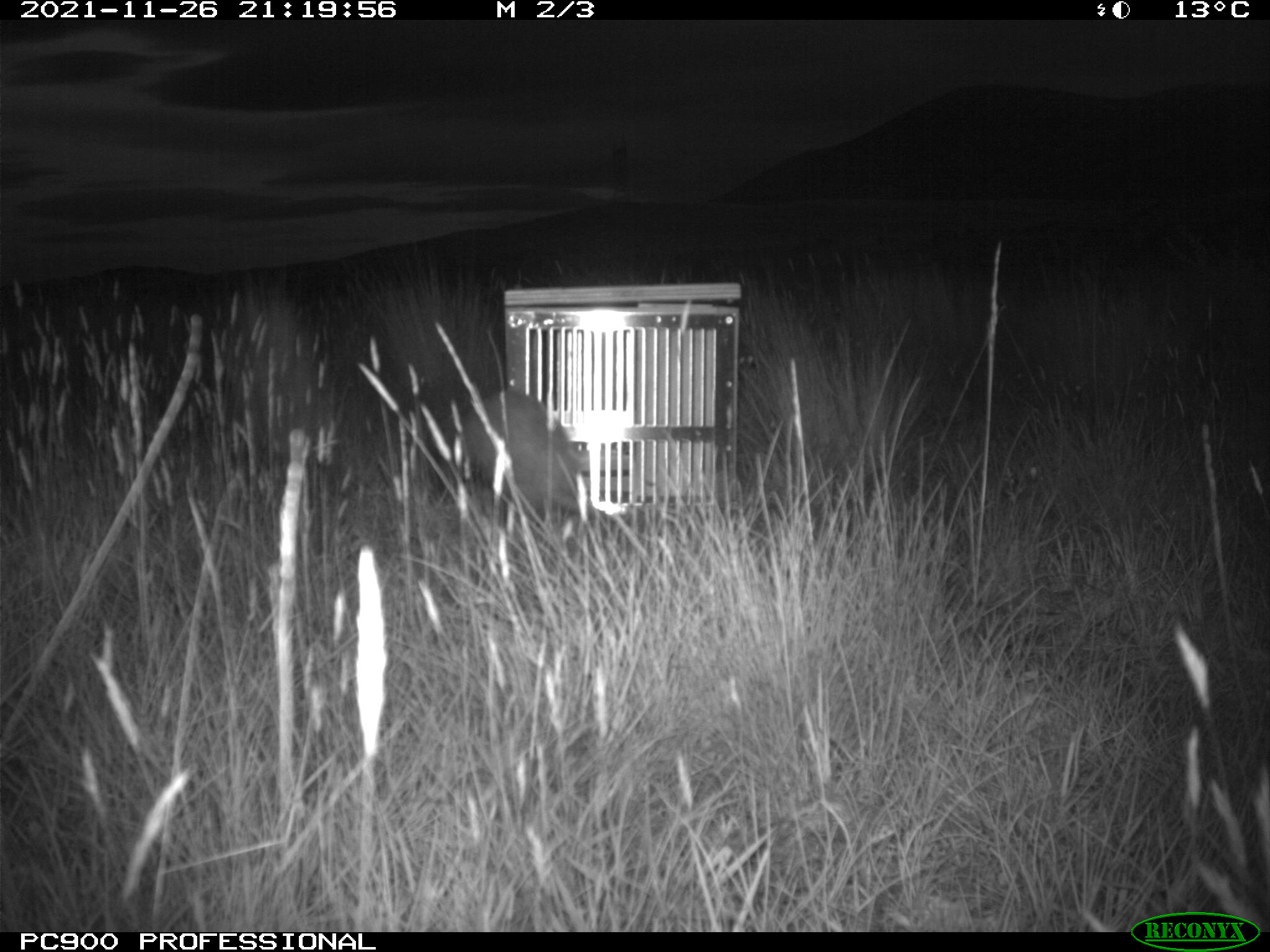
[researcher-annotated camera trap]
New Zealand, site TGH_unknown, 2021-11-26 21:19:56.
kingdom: Animalia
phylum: Chordata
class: Mammalia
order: Carnivora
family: Mustelidae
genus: Mustela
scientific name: Mustela furo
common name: ferret